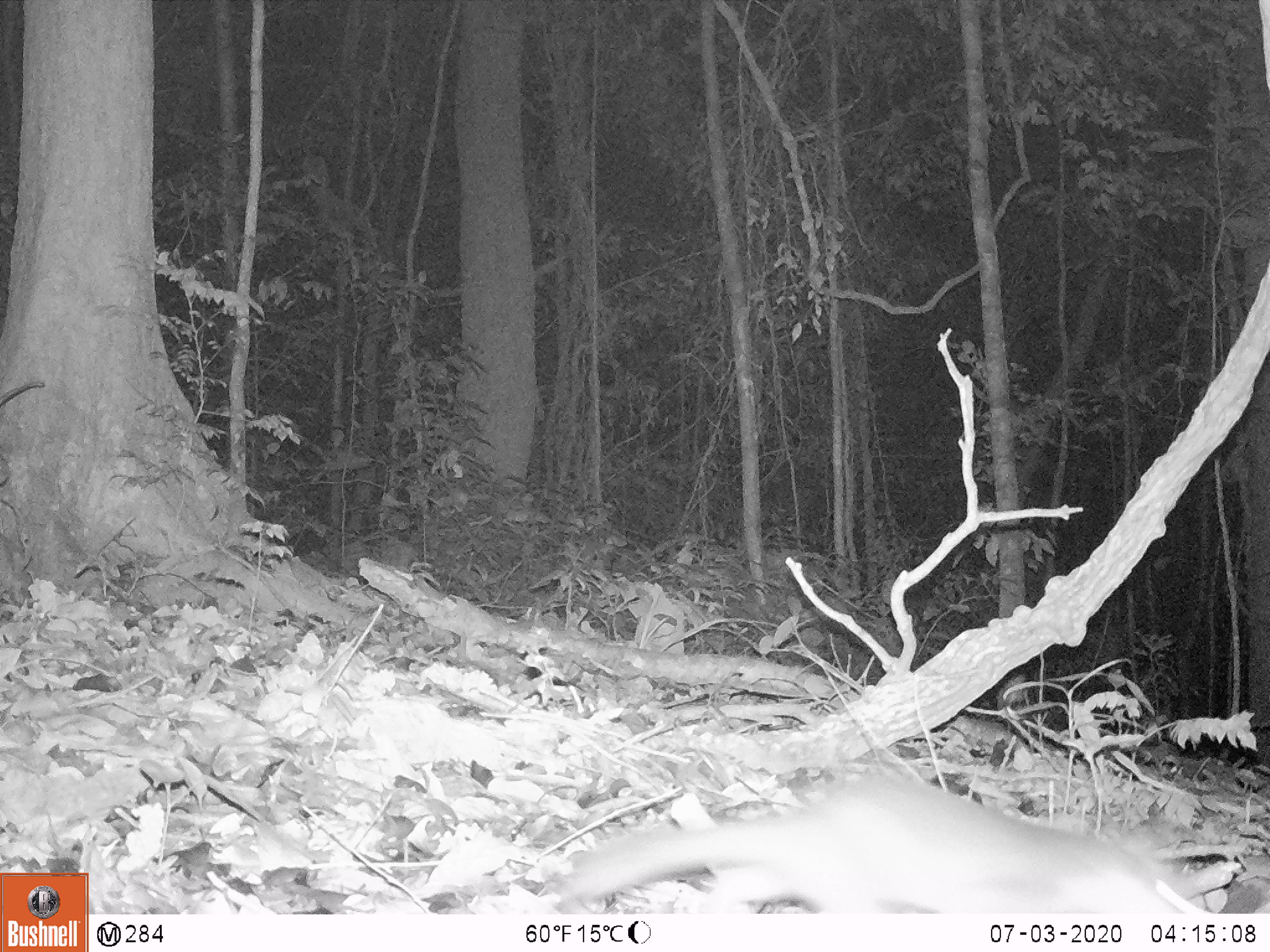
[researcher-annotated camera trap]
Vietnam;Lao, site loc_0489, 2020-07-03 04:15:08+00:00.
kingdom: Animalia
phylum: Chordata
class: Mammalia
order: Carnivora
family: Mustelidae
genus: Melogale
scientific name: Melogale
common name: ferret badger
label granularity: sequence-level